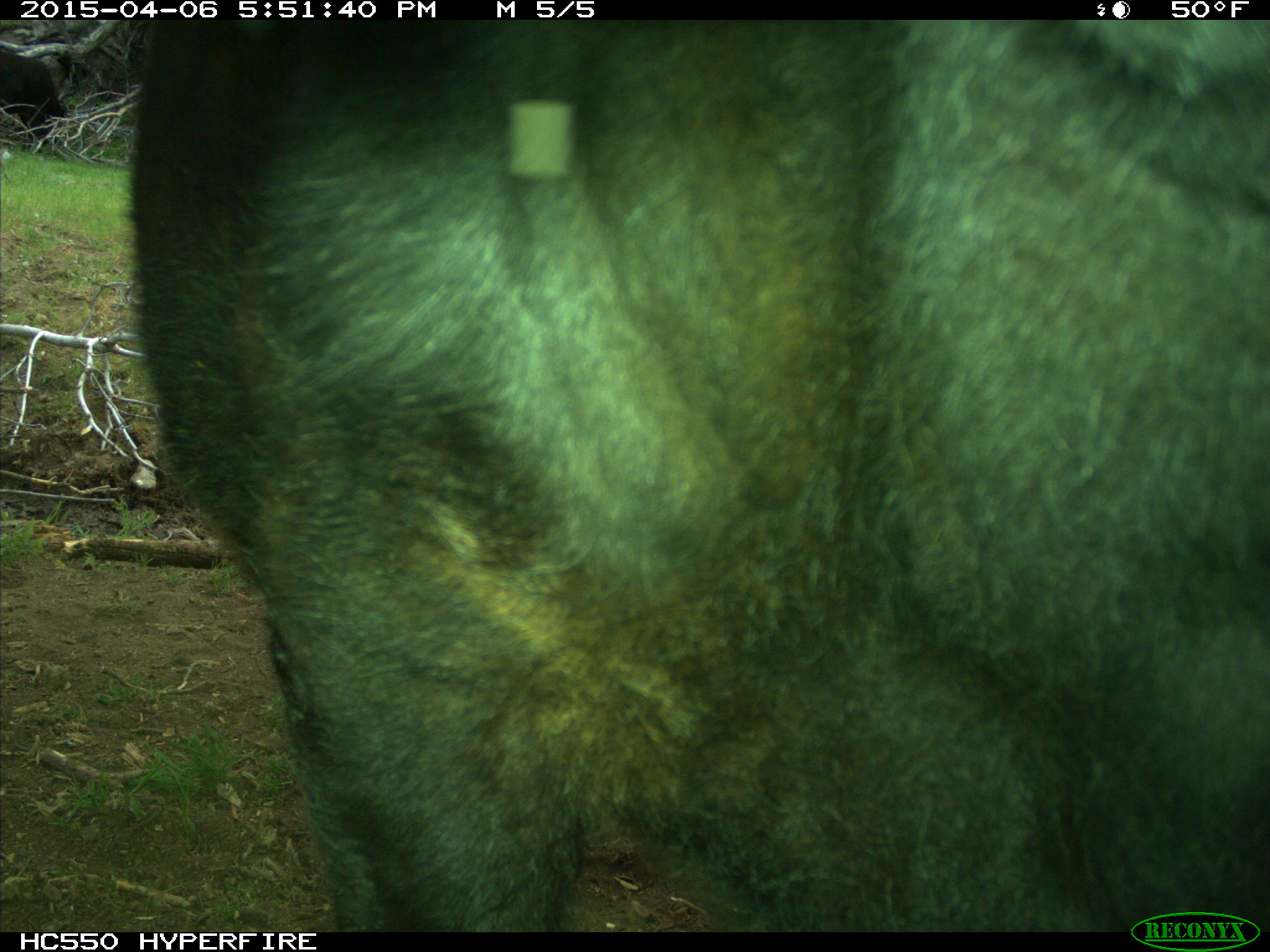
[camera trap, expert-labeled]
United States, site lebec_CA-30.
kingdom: Animalia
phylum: Chordata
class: Mammalia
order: Artiodactyla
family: Bovidae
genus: Bos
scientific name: Bos taurus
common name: domestic cow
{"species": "Bos taurus (domestic cow)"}